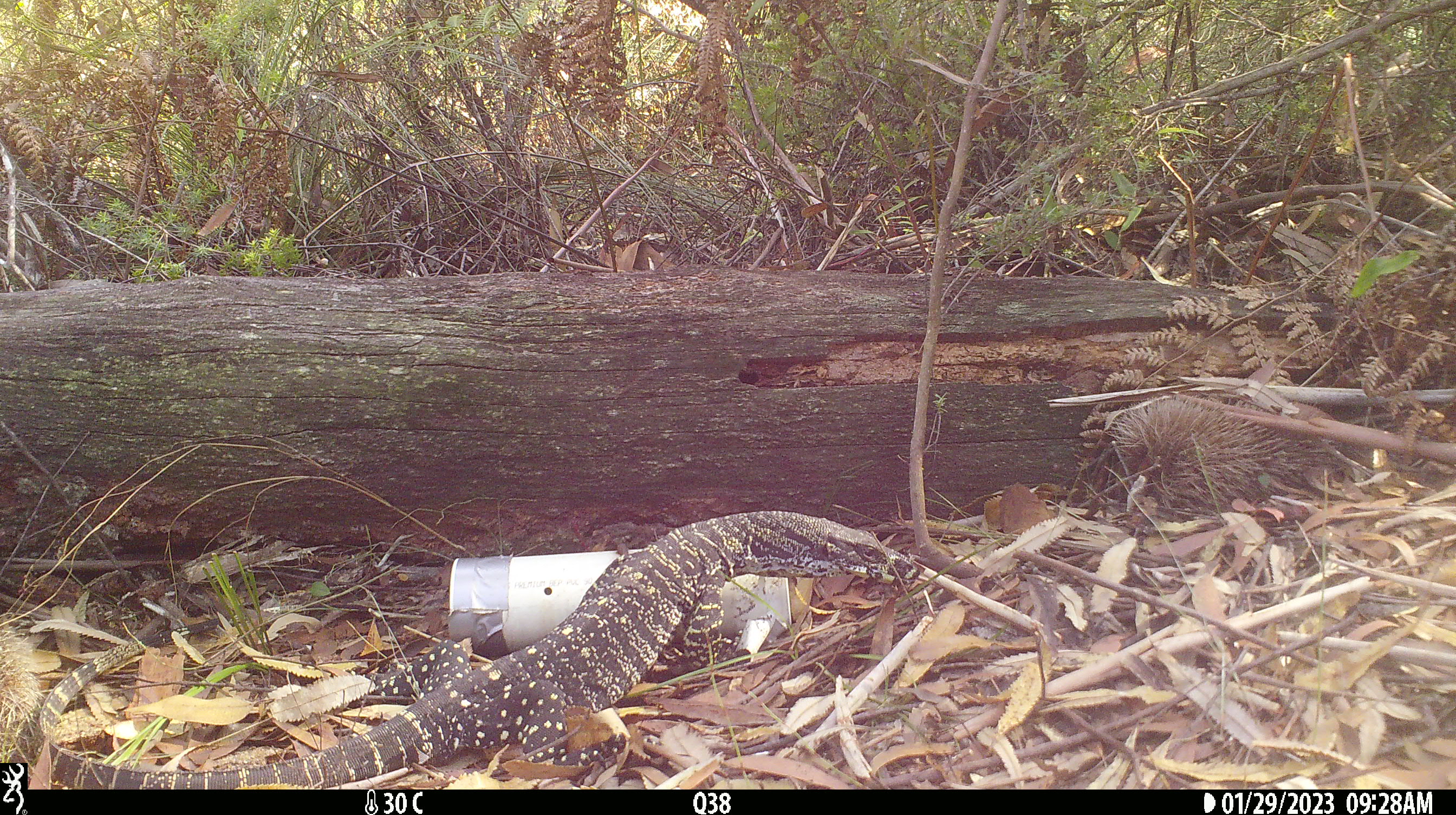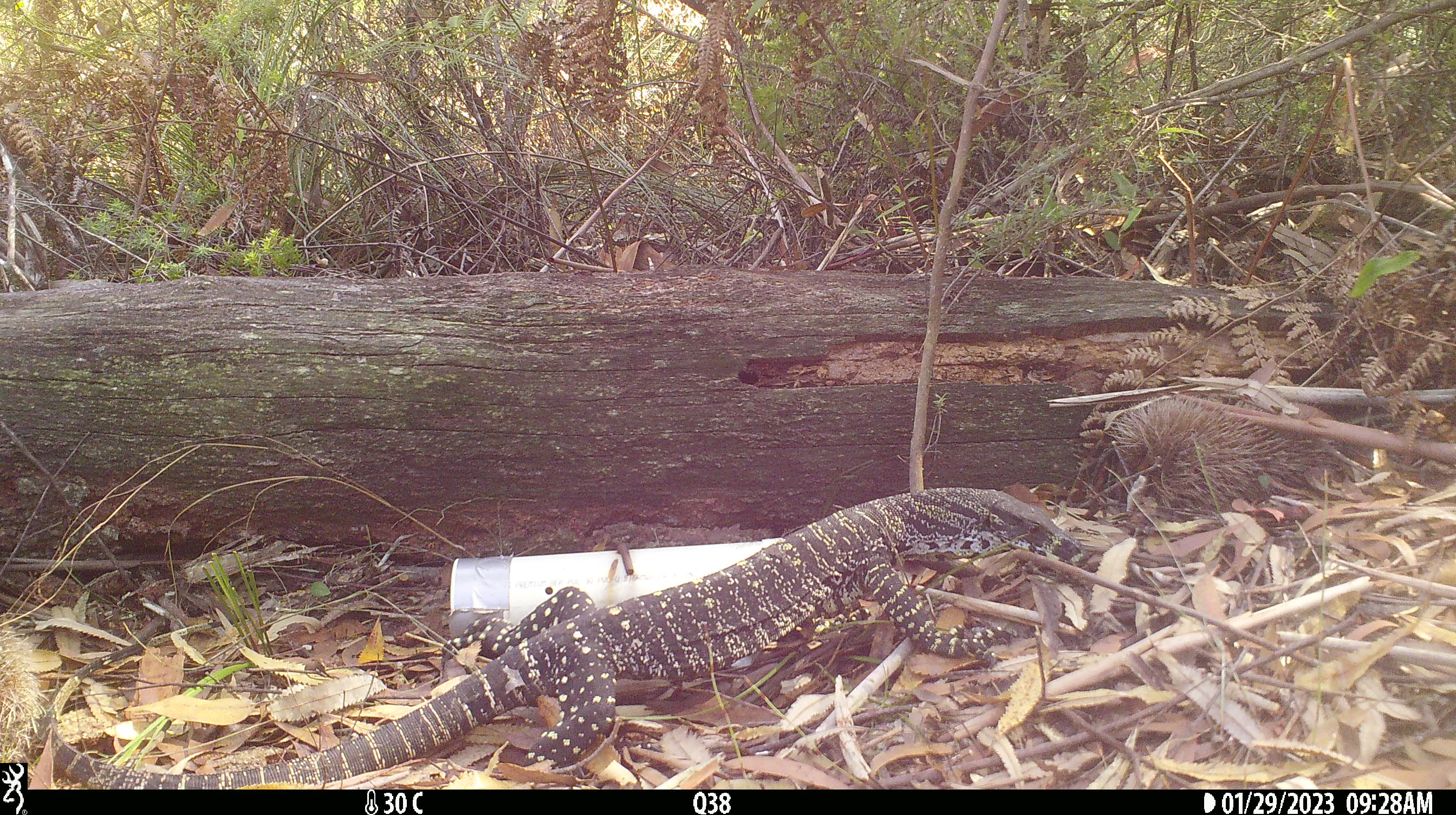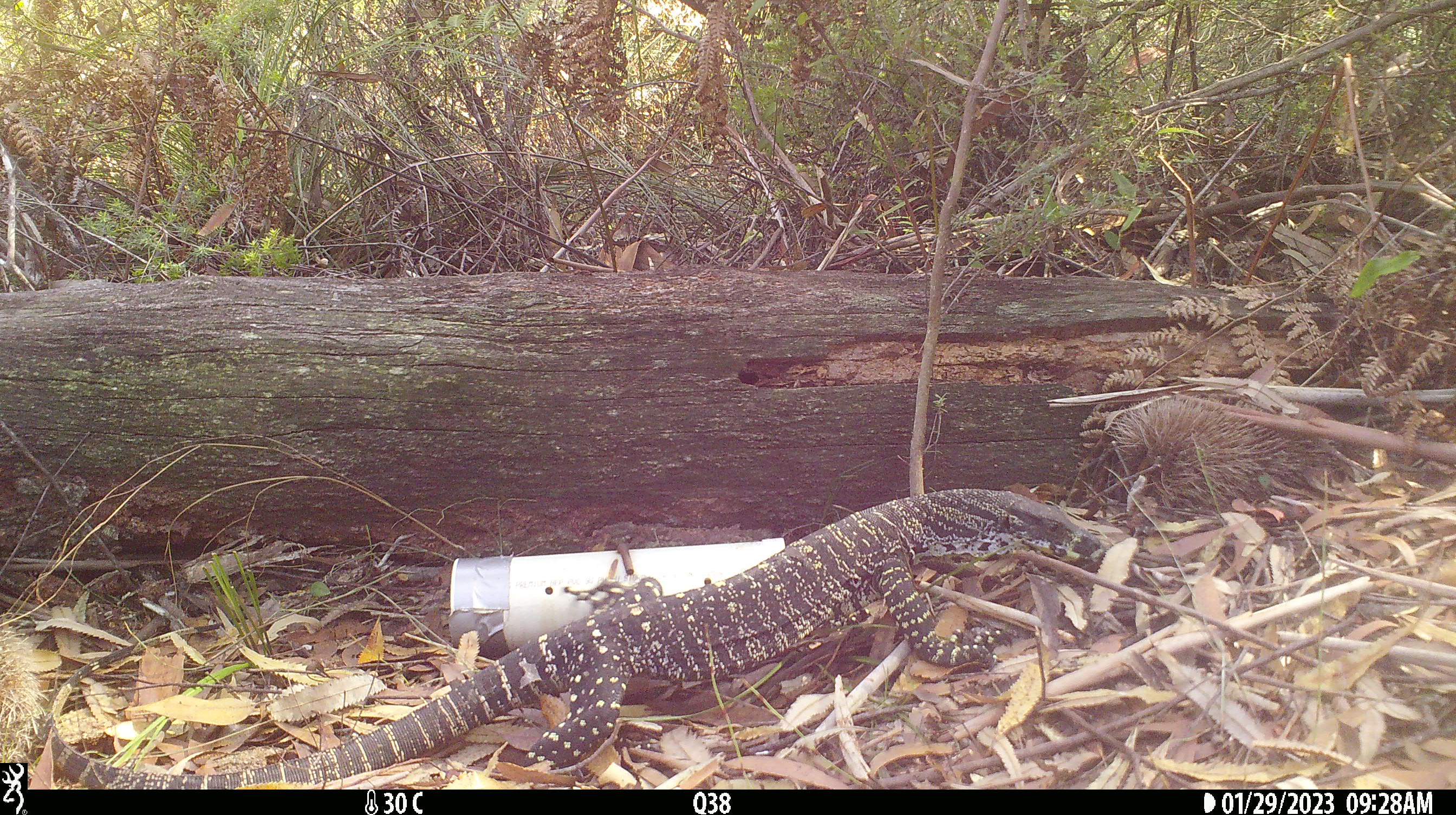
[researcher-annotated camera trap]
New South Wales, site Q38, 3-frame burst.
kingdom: Animalia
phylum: Chordata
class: Reptilia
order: Squamata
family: Varanidae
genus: Varanus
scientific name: Varanus varius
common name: lace monitor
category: goanna